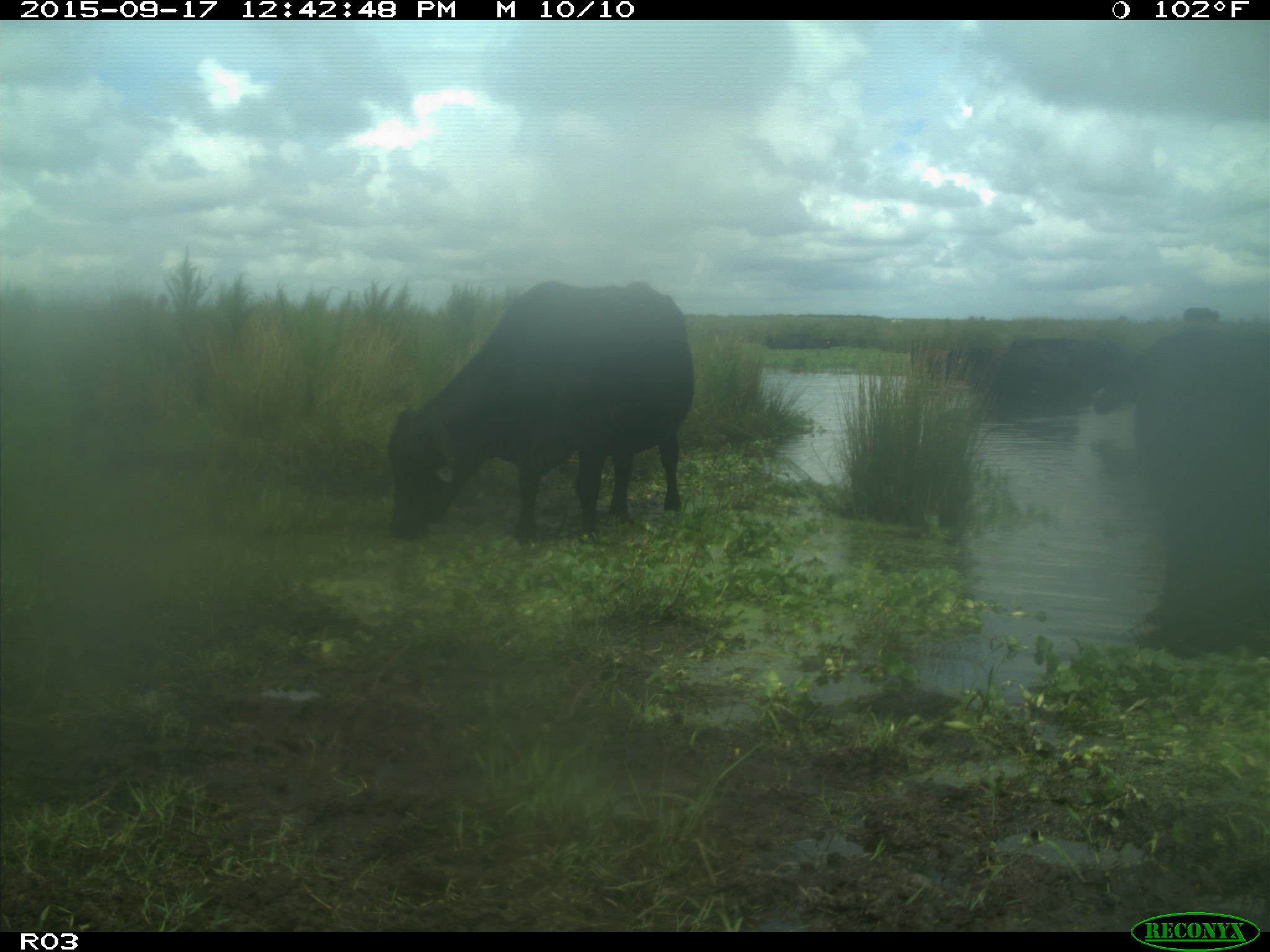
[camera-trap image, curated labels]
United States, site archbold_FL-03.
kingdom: Animalia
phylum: Chordata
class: Mammalia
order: Artiodactyla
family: Bovidae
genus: Bos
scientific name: Bos taurus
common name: domestic cow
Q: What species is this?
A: Bos taurus (domestic cow).